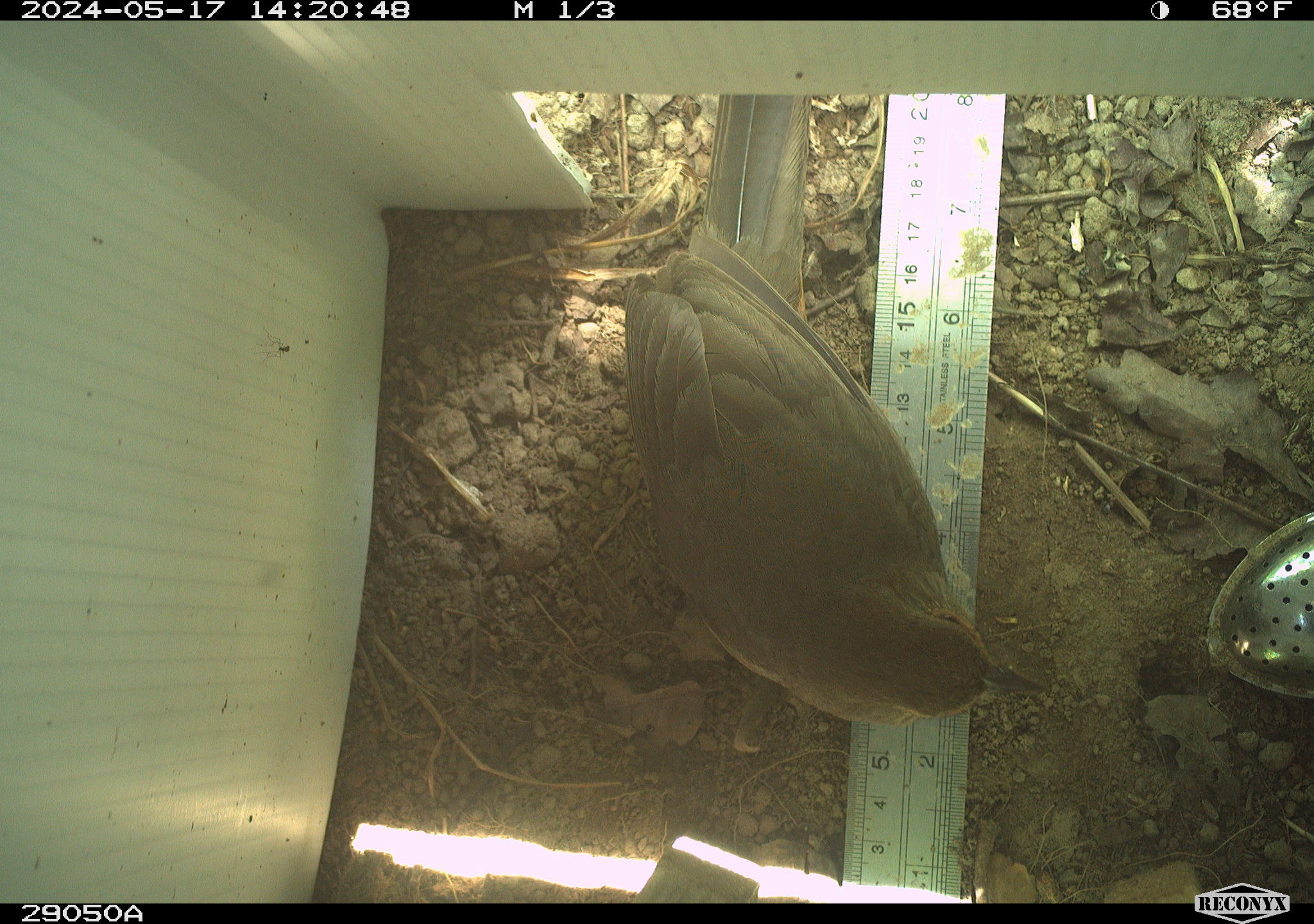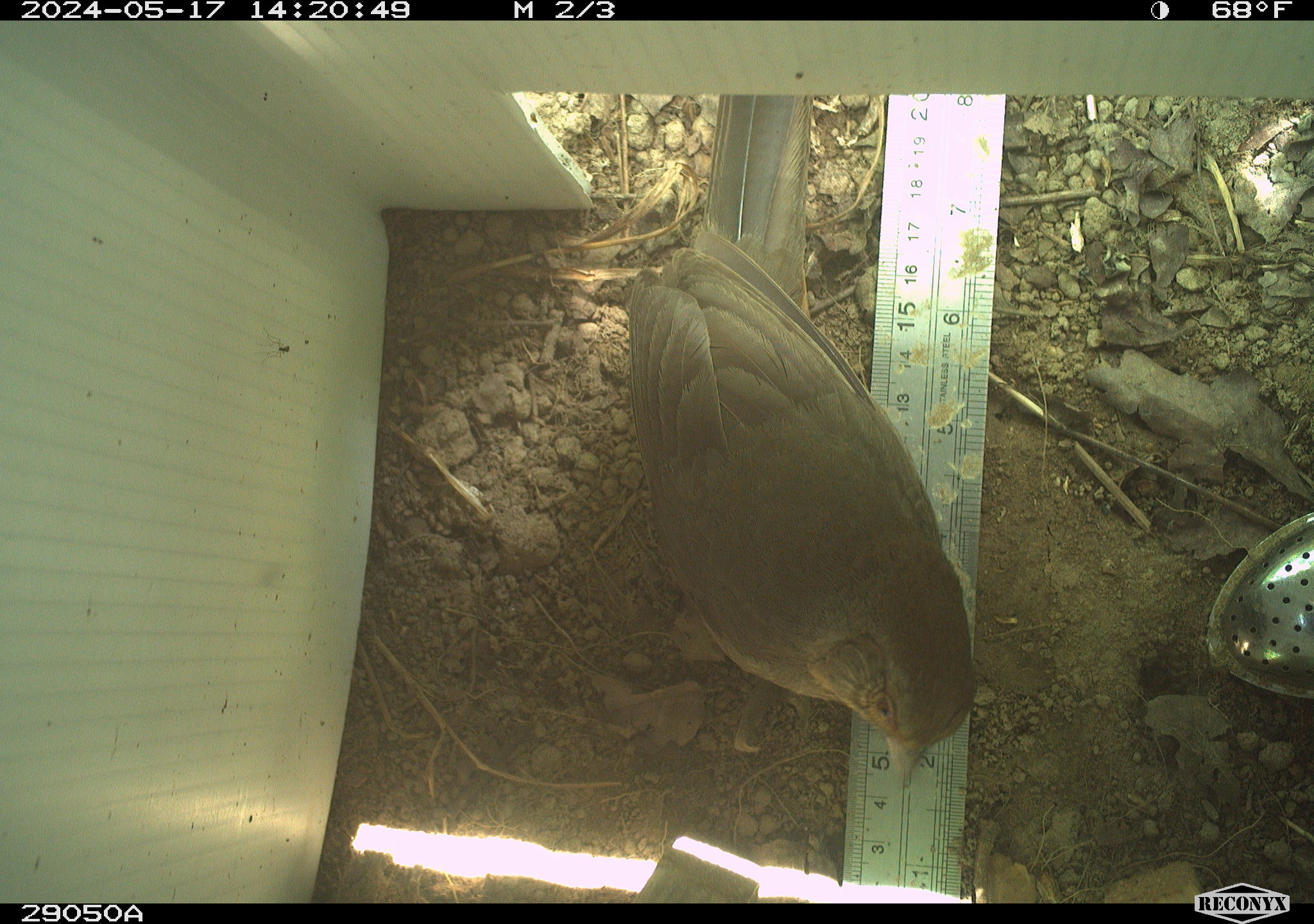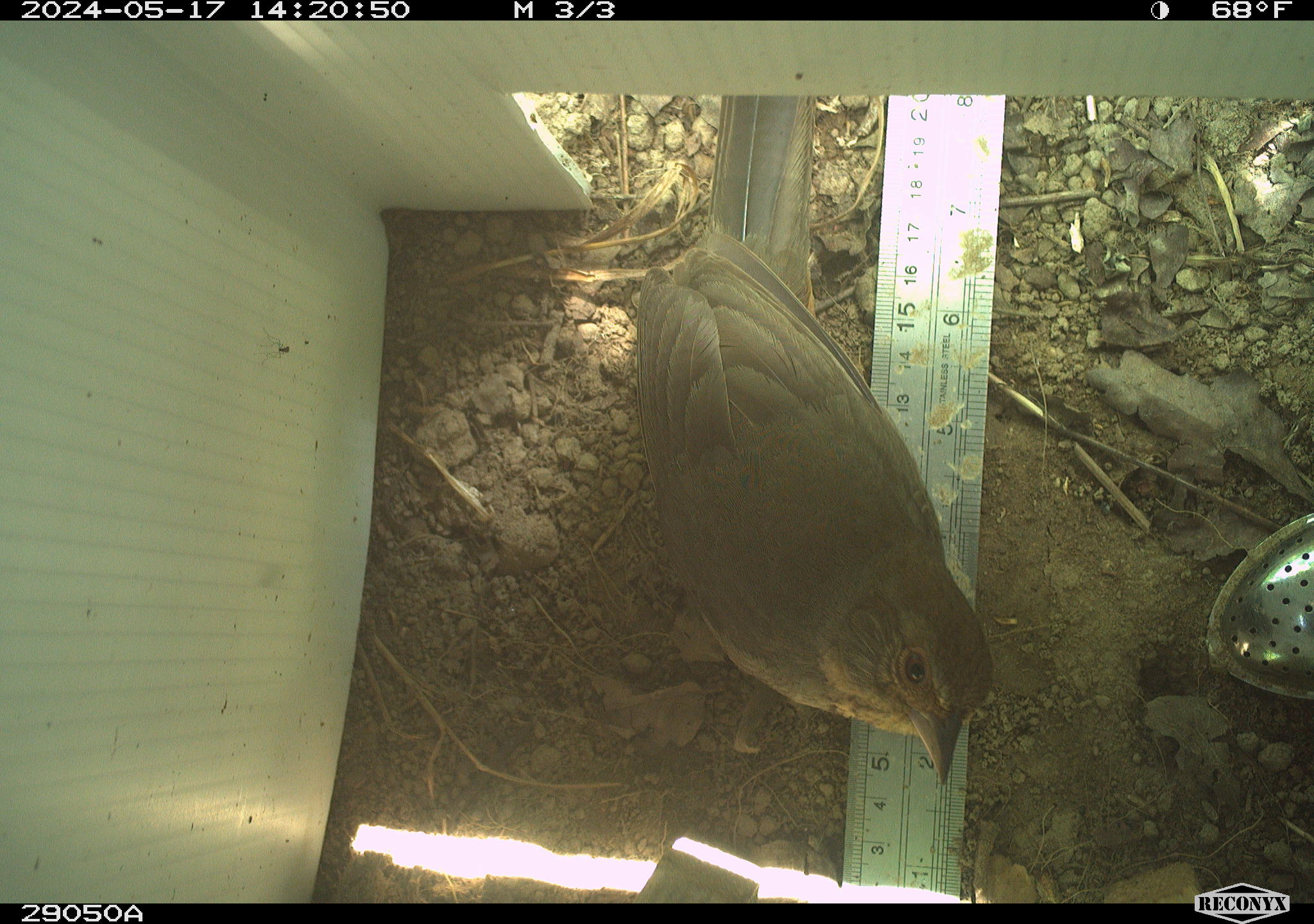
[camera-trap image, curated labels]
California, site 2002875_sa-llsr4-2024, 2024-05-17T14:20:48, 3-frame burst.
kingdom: Animalia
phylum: Chordata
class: Aves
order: Passeriformes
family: Passerellidae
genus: Melozone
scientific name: Melozone crissalis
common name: california towhee